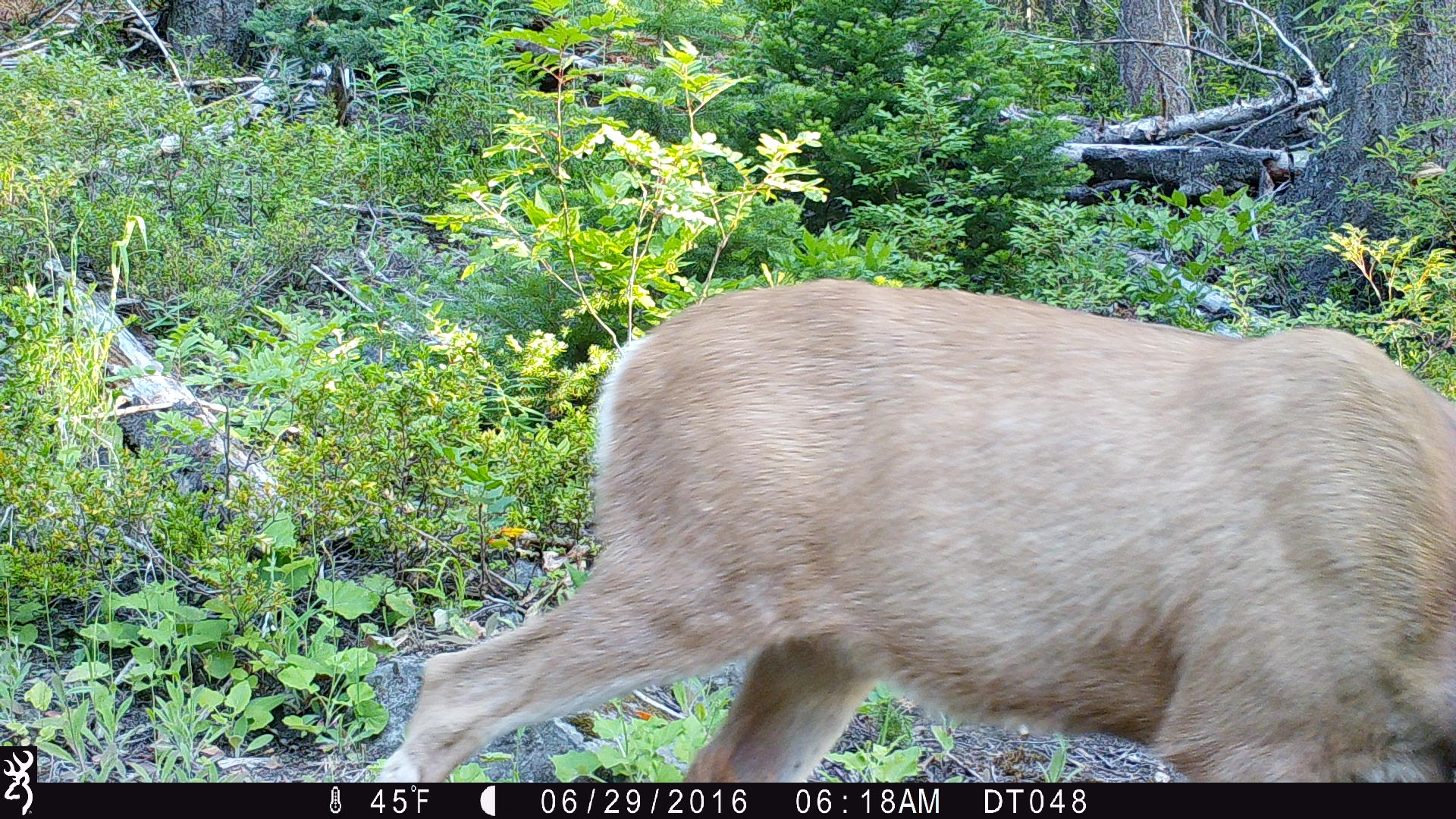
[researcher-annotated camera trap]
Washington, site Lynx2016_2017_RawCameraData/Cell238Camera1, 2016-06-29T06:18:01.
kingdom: Animalia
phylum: Chordata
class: Mammalia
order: Artiodactyla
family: Cervidae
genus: Odocoileus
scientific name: Odocoileus hemionus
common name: mule deer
Odocoileus hemionus (mule deer). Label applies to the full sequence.